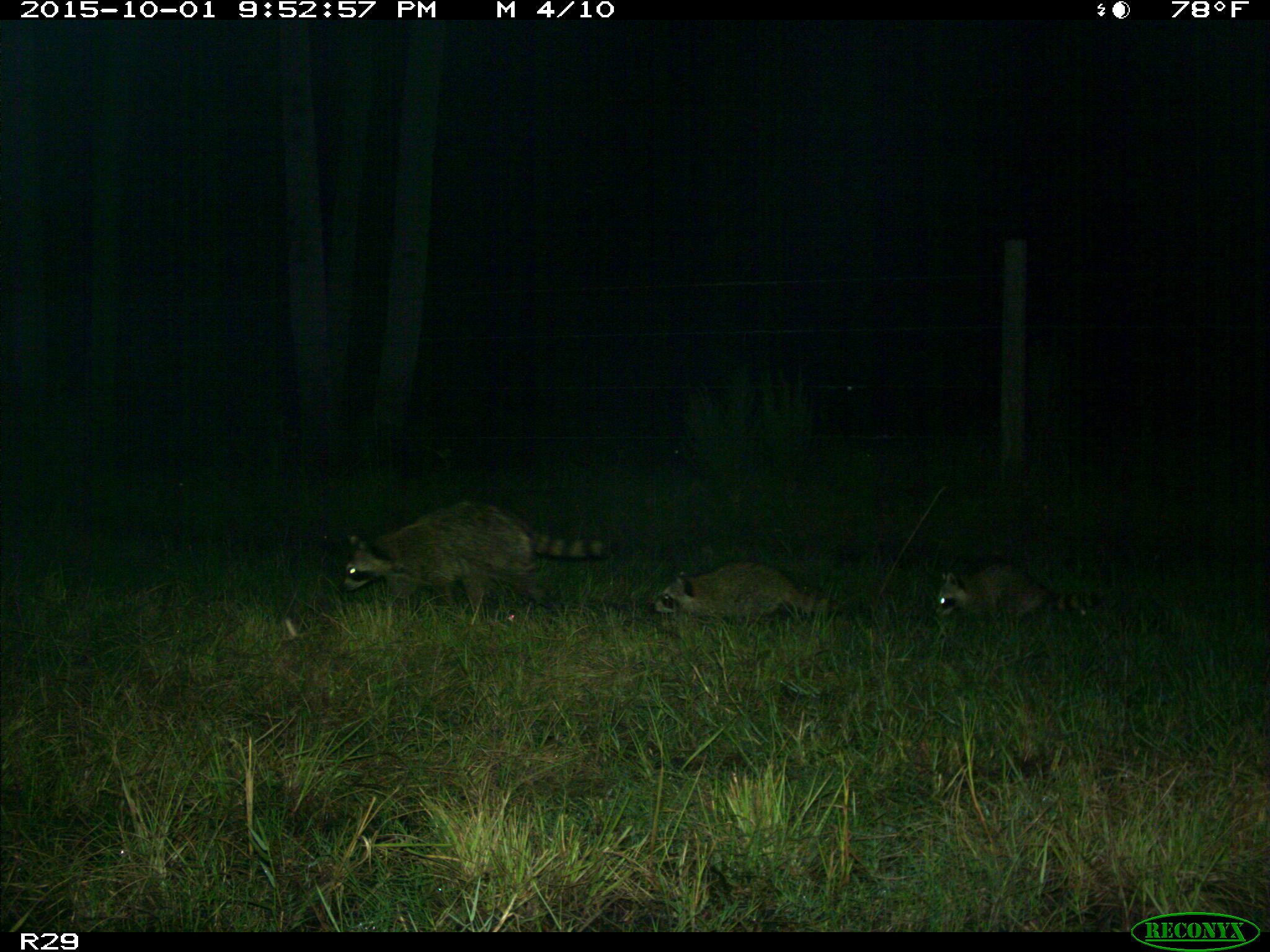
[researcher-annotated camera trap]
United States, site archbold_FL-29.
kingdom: Animalia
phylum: Chordata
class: Mammalia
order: Carnivora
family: Procyonidae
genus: Procyon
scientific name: Procyon lotor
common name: common raccoon